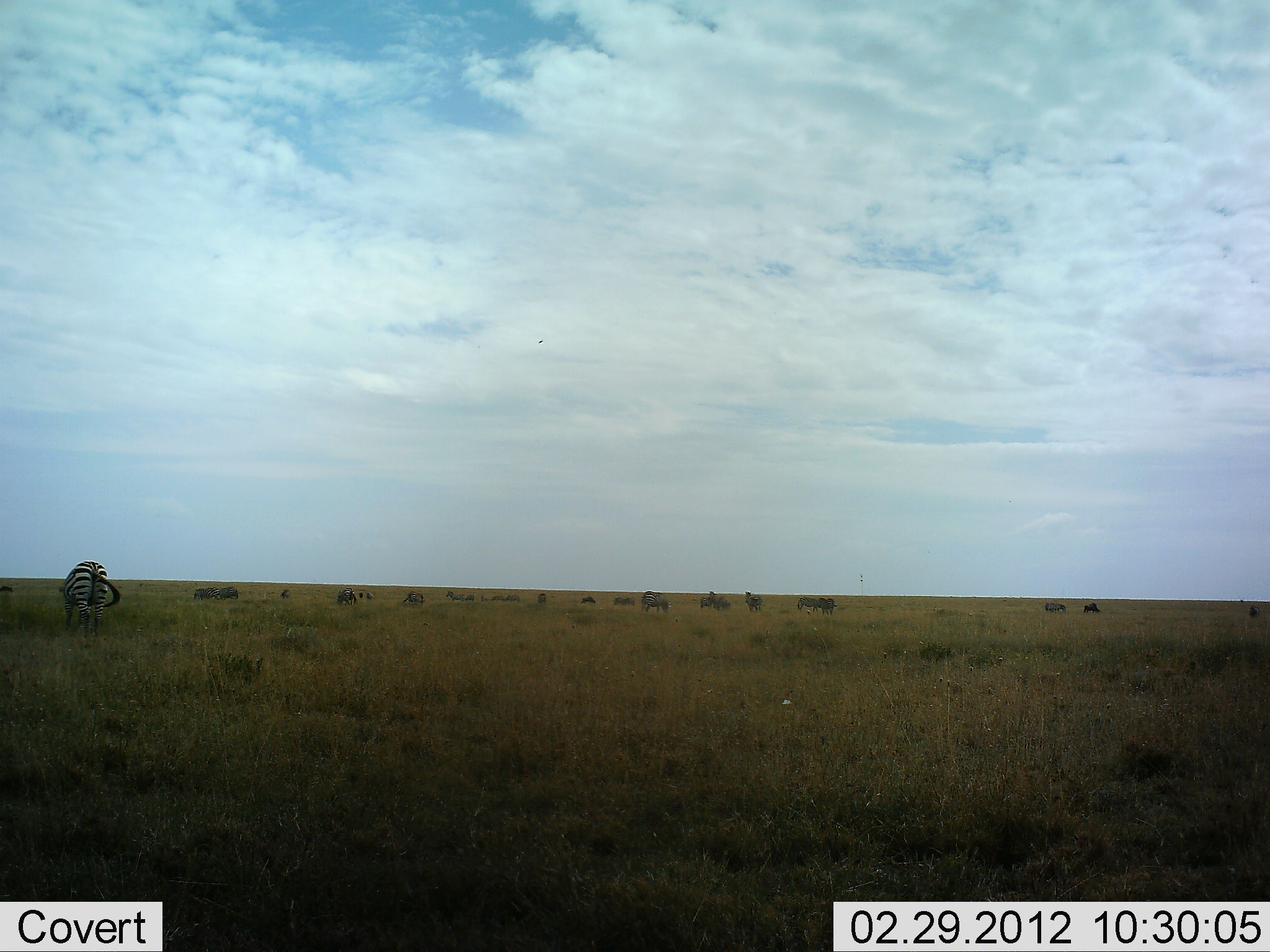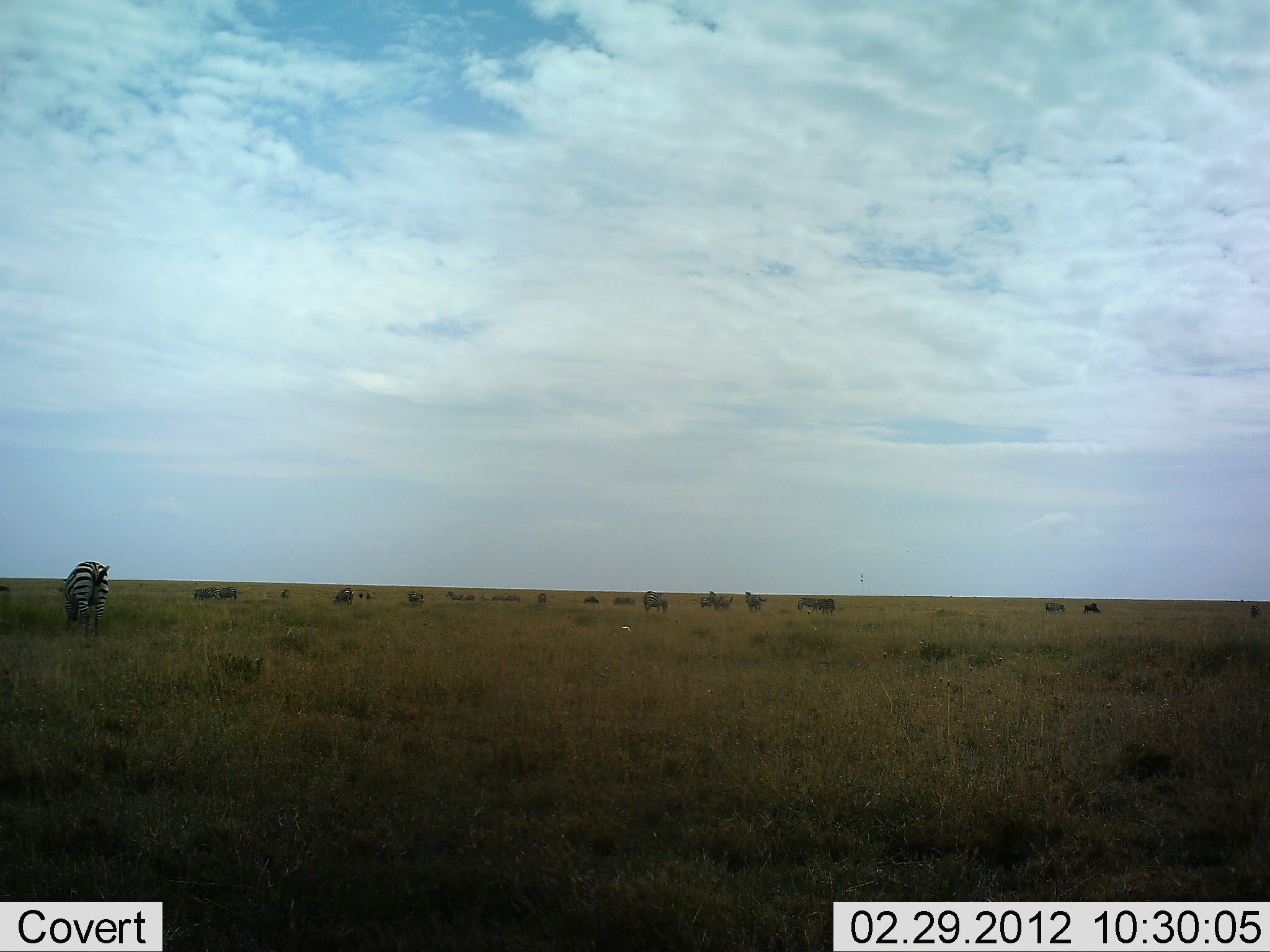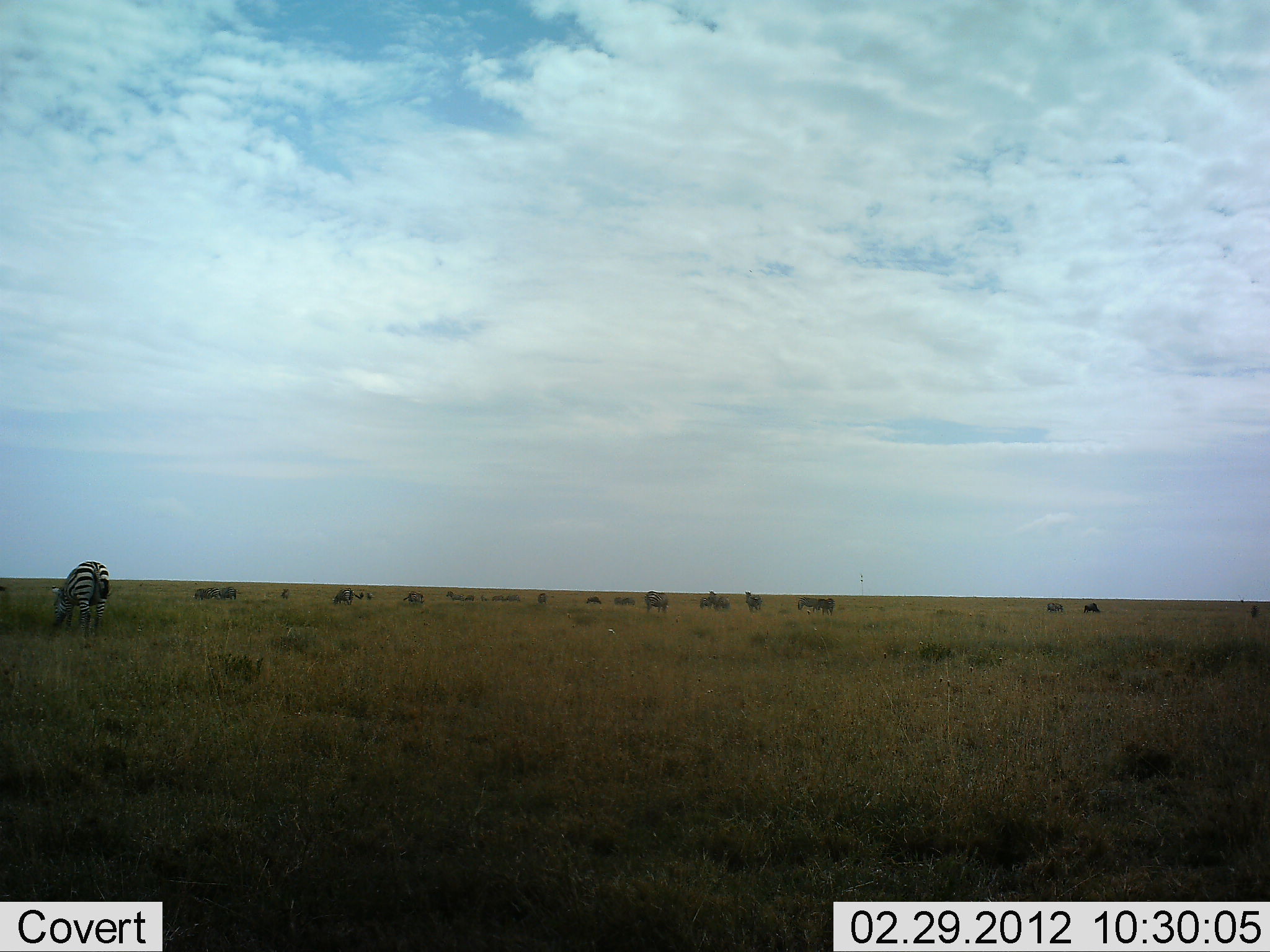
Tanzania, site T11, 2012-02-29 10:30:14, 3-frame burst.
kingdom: Animalia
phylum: Chordata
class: Mammalia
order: Perissodactyla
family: Equidae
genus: Equus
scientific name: Equus quagga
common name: plains zebra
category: zebra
Zebra (plains zebra) (Equus quagga), count 11-50. Behavior (volunteer vote fractions): standing 54%, resting 4%, moving 12%, interacting 0%. Young present (vote fraction): 0%. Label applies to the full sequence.